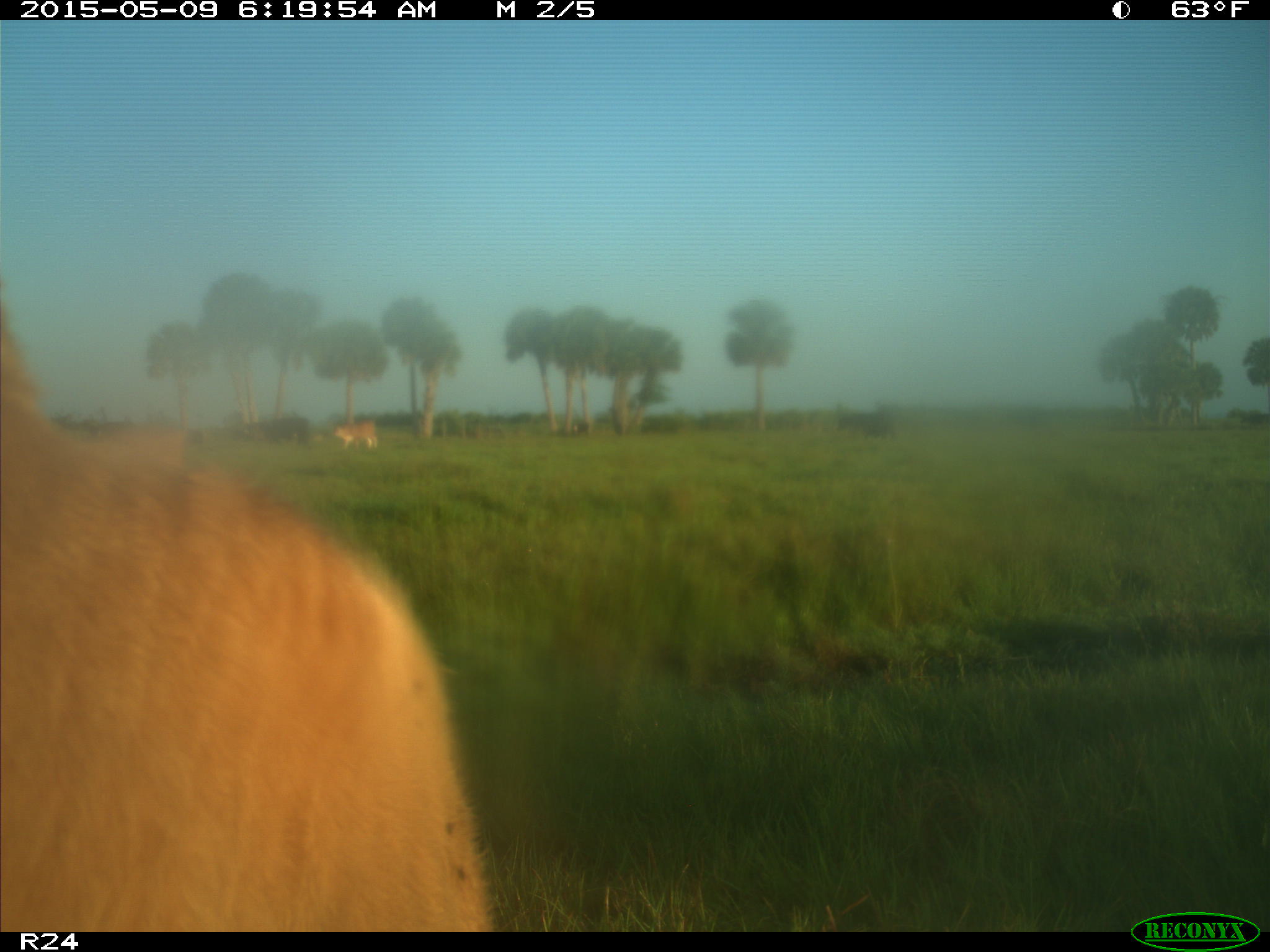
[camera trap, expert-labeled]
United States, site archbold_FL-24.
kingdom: Animalia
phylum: Chordata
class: Mammalia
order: Artiodactyla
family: Bovidae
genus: Bos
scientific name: Bos taurus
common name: domestic cow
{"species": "Bos taurus (domestic cow)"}